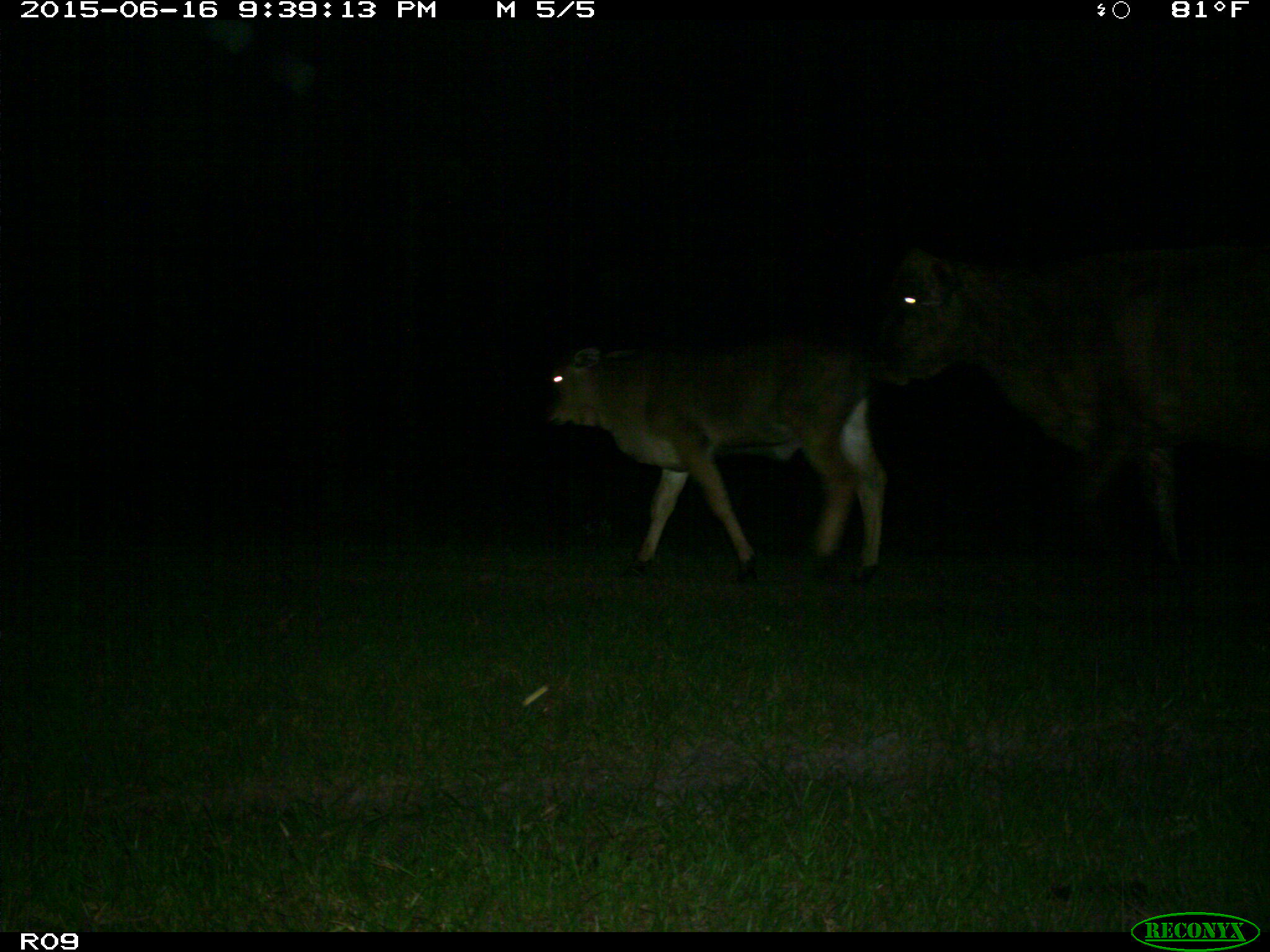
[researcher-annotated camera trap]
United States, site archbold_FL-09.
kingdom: Animalia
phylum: Chordata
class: Mammalia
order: Artiodactyla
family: Bovidae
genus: Bos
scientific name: Bos taurus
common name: domestic cow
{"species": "Bos taurus (domestic cow)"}